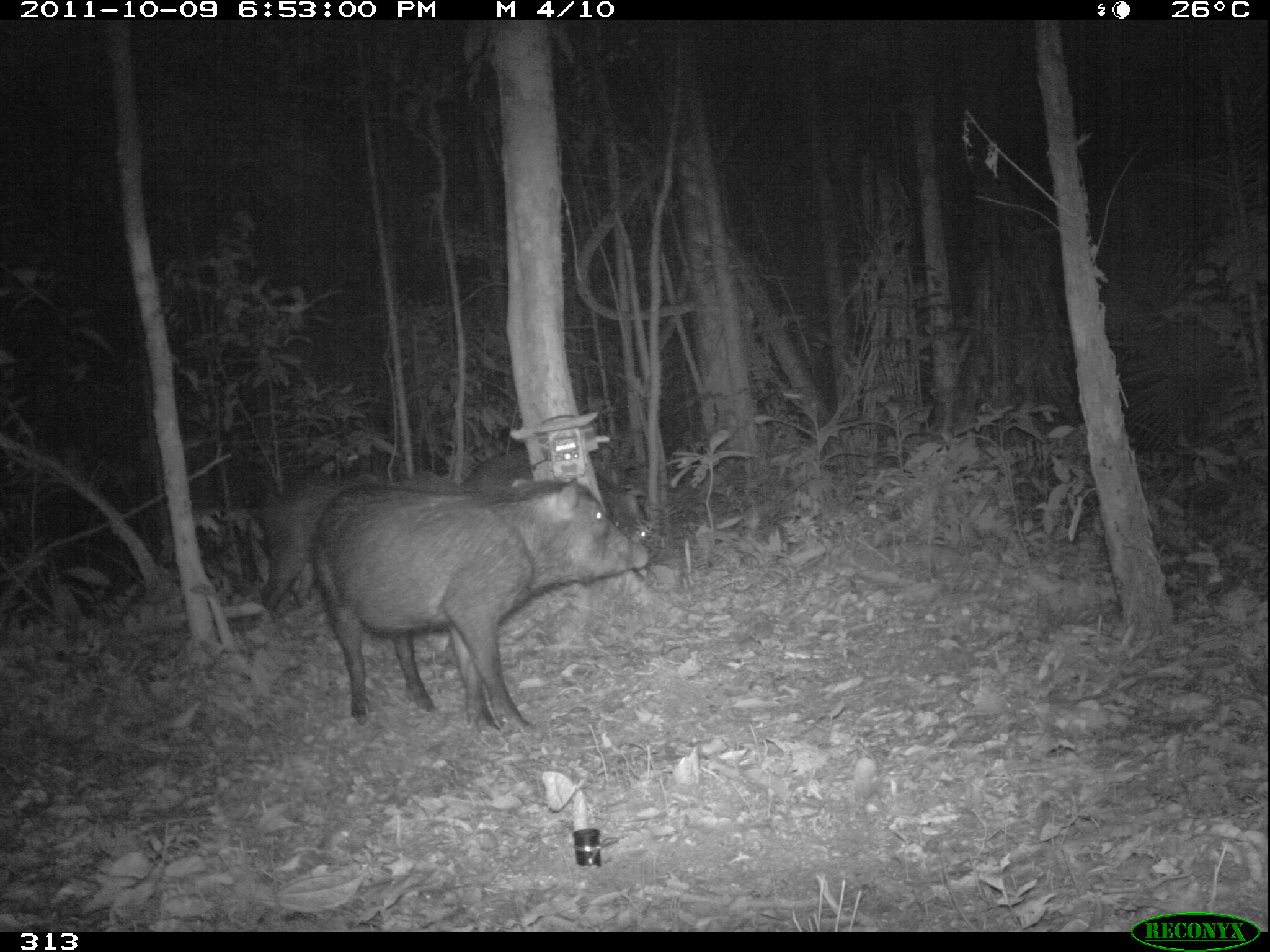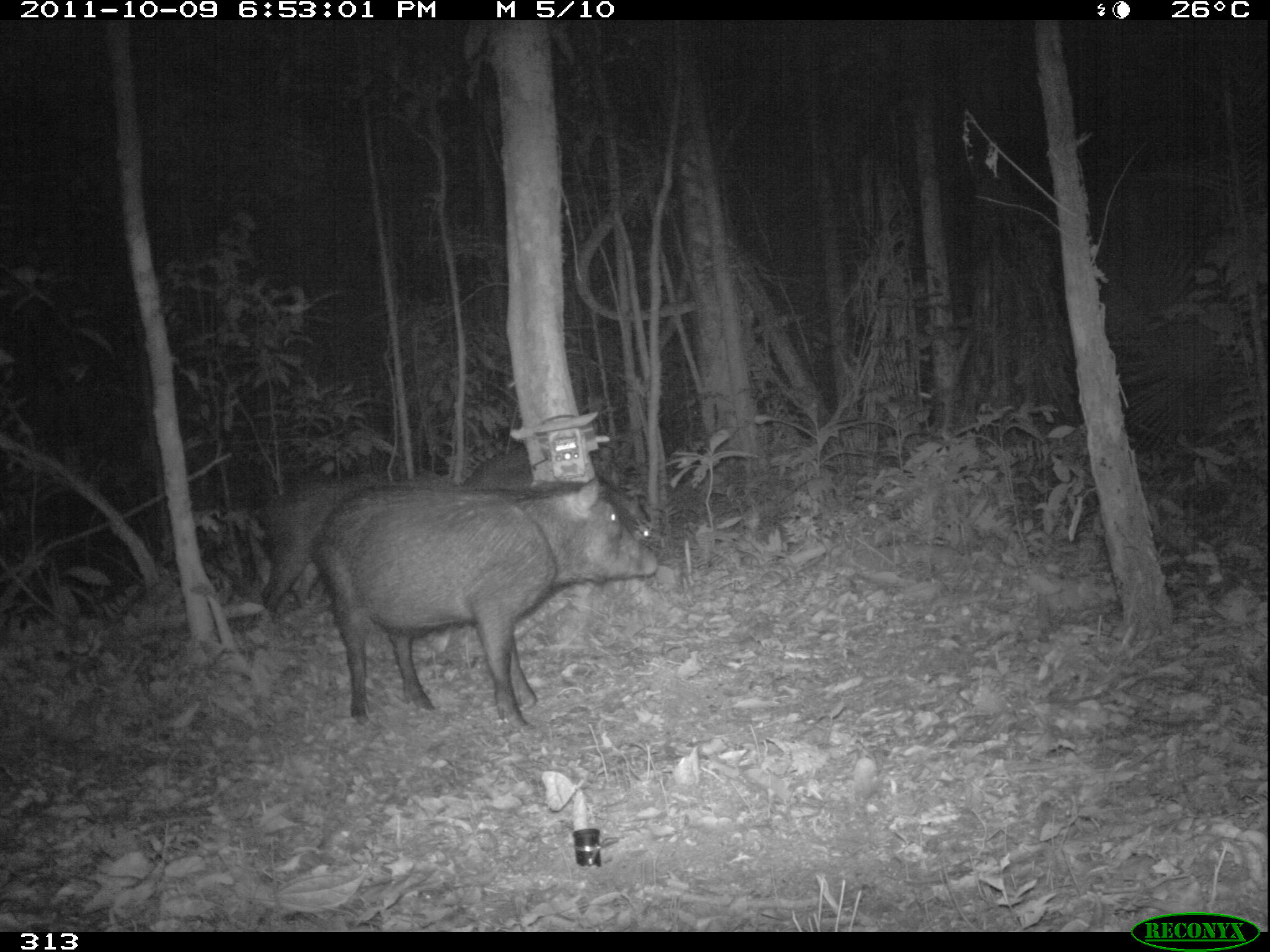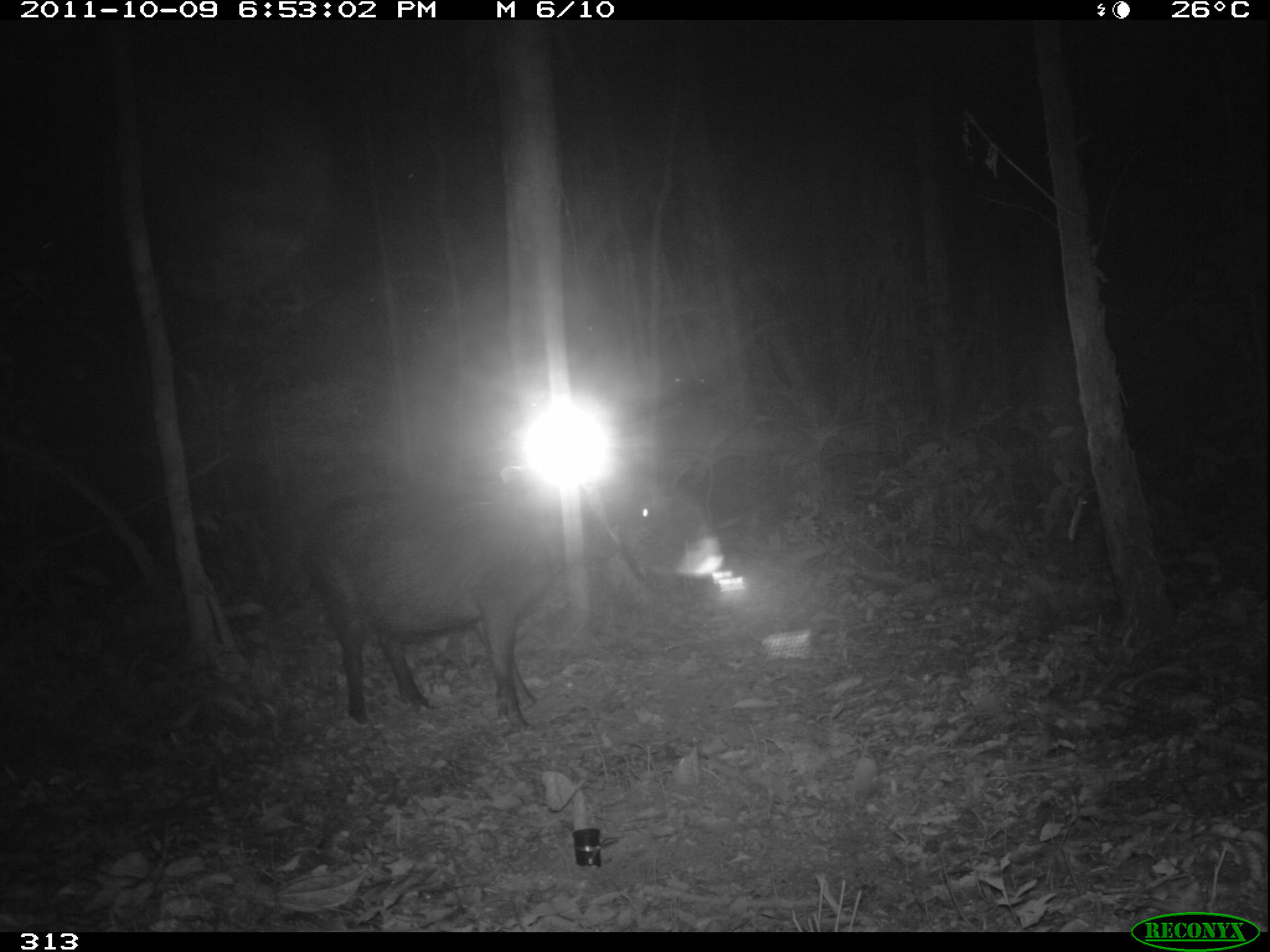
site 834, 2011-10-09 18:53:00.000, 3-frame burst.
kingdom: Animalia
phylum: Chordata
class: Mammalia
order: Artiodactyla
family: Tayassuidae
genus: Tayassu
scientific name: Tayassu pecari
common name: white-lipped peccary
Tayassu pecari (white-lipped peccary).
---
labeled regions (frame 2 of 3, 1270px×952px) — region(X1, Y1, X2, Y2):
tayassu pecari: region(316, 474, 658, 733); region(460, 448, 656, 540); region(251, 480, 372, 613)